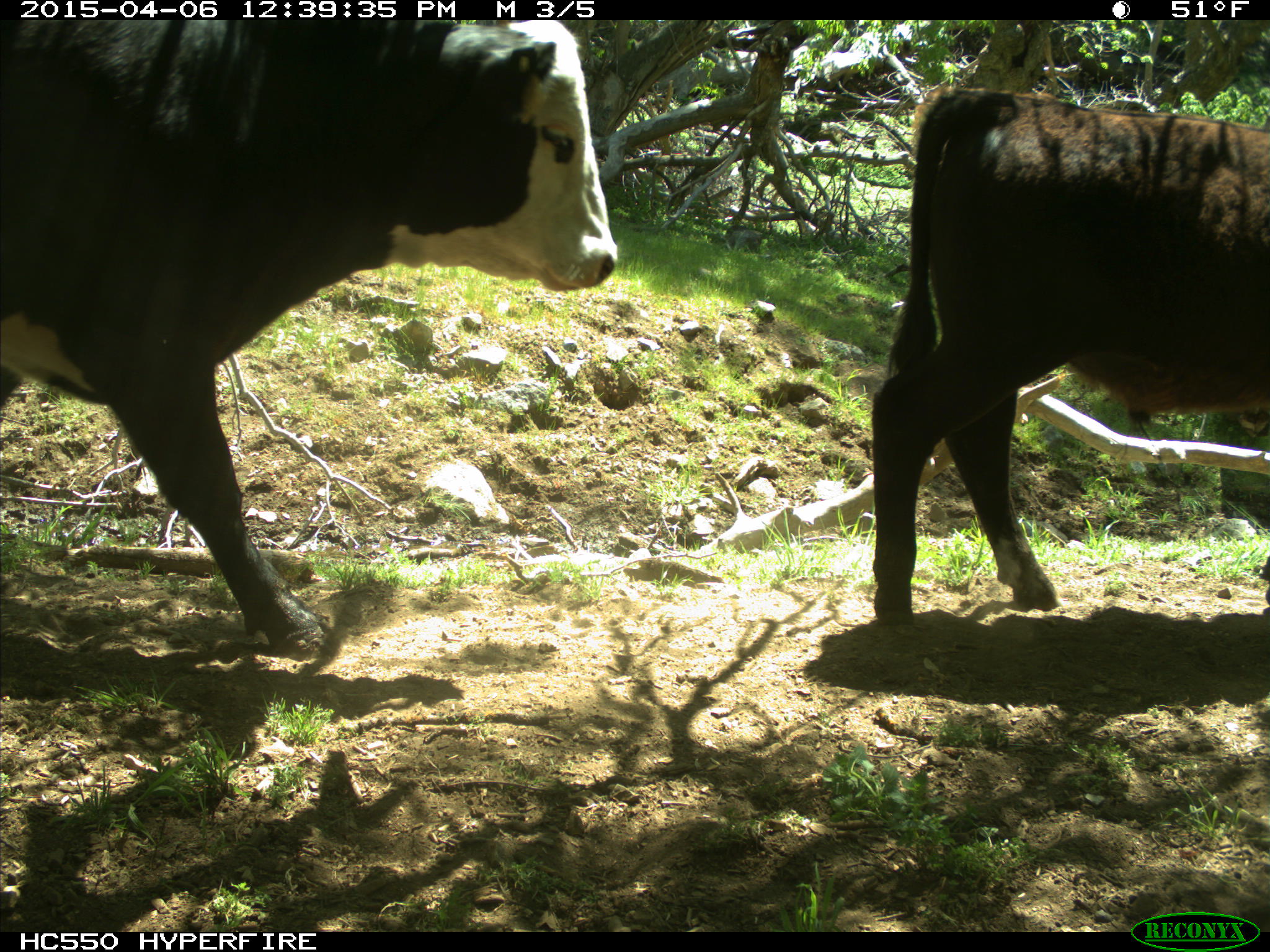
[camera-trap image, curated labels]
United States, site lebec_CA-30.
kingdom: Animalia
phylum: Chordata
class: Mammalia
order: Artiodactyla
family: Bovidae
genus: Bos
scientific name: Bos taurus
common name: domestic cow